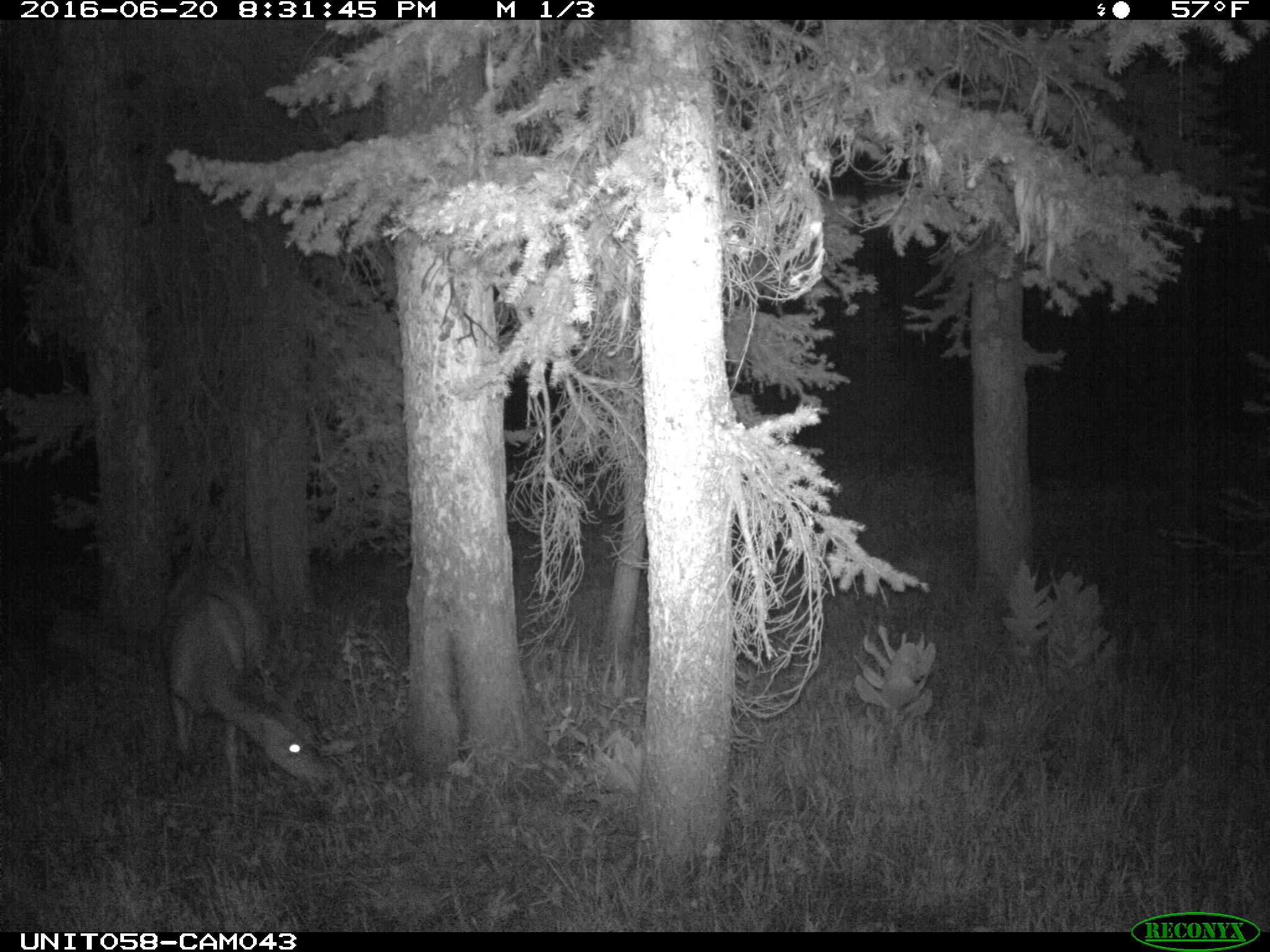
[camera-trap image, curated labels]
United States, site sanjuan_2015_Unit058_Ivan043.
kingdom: Animalia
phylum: Chordata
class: Mammalia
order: Artiodactyla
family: Cervidae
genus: Odocoileus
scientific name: Odocoileus hemionus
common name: mule deer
Odocoileus hemionus (mule deer).